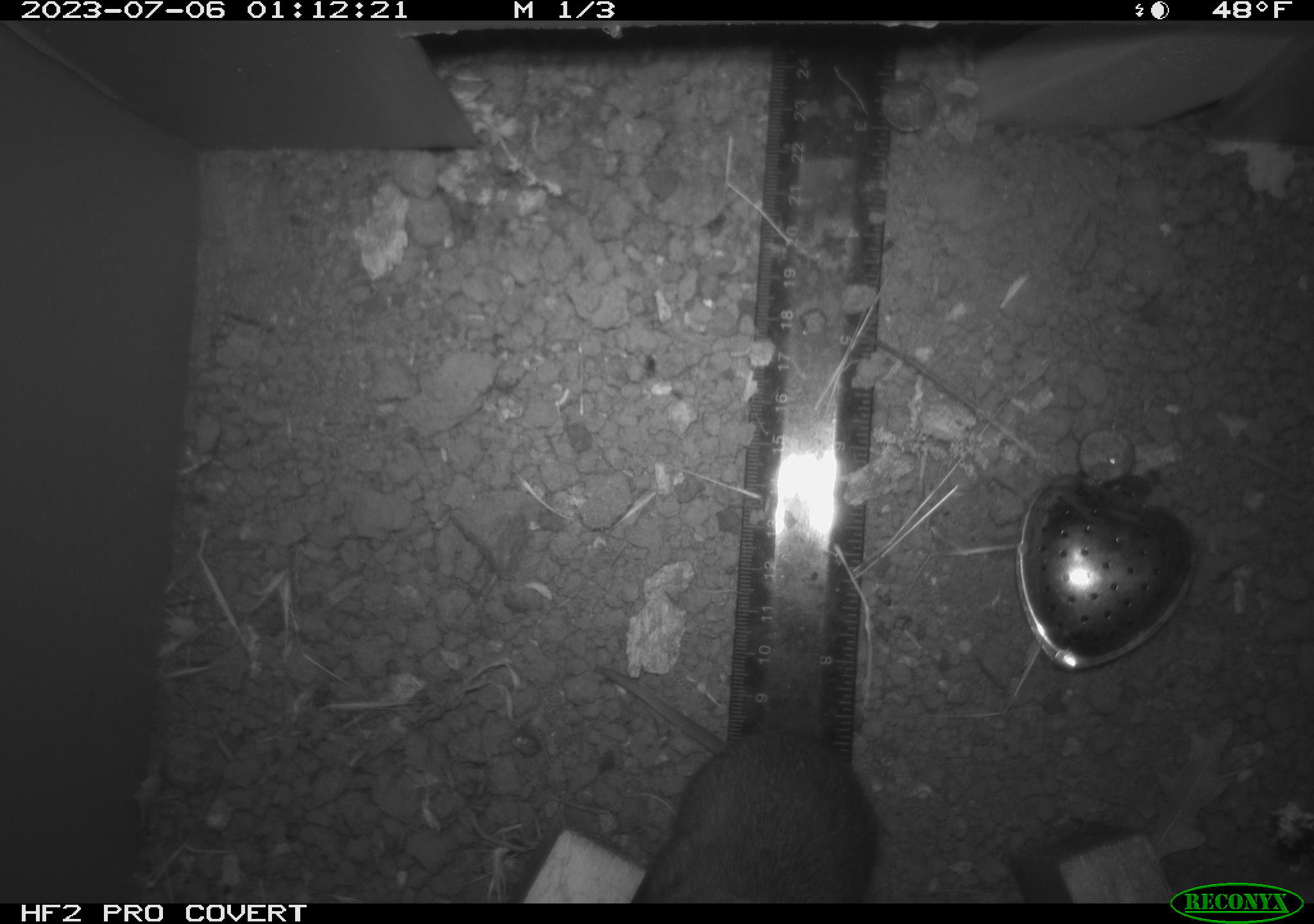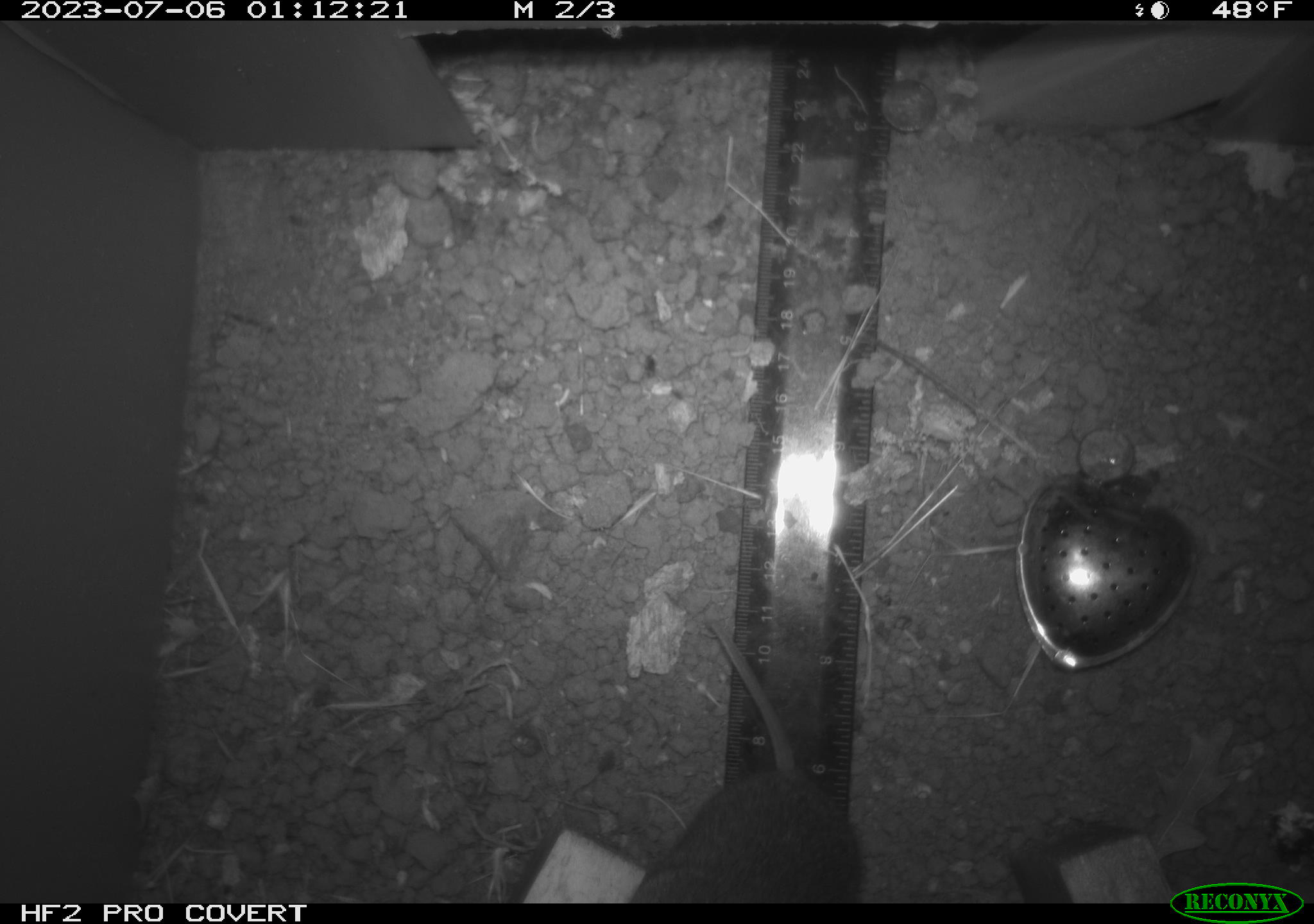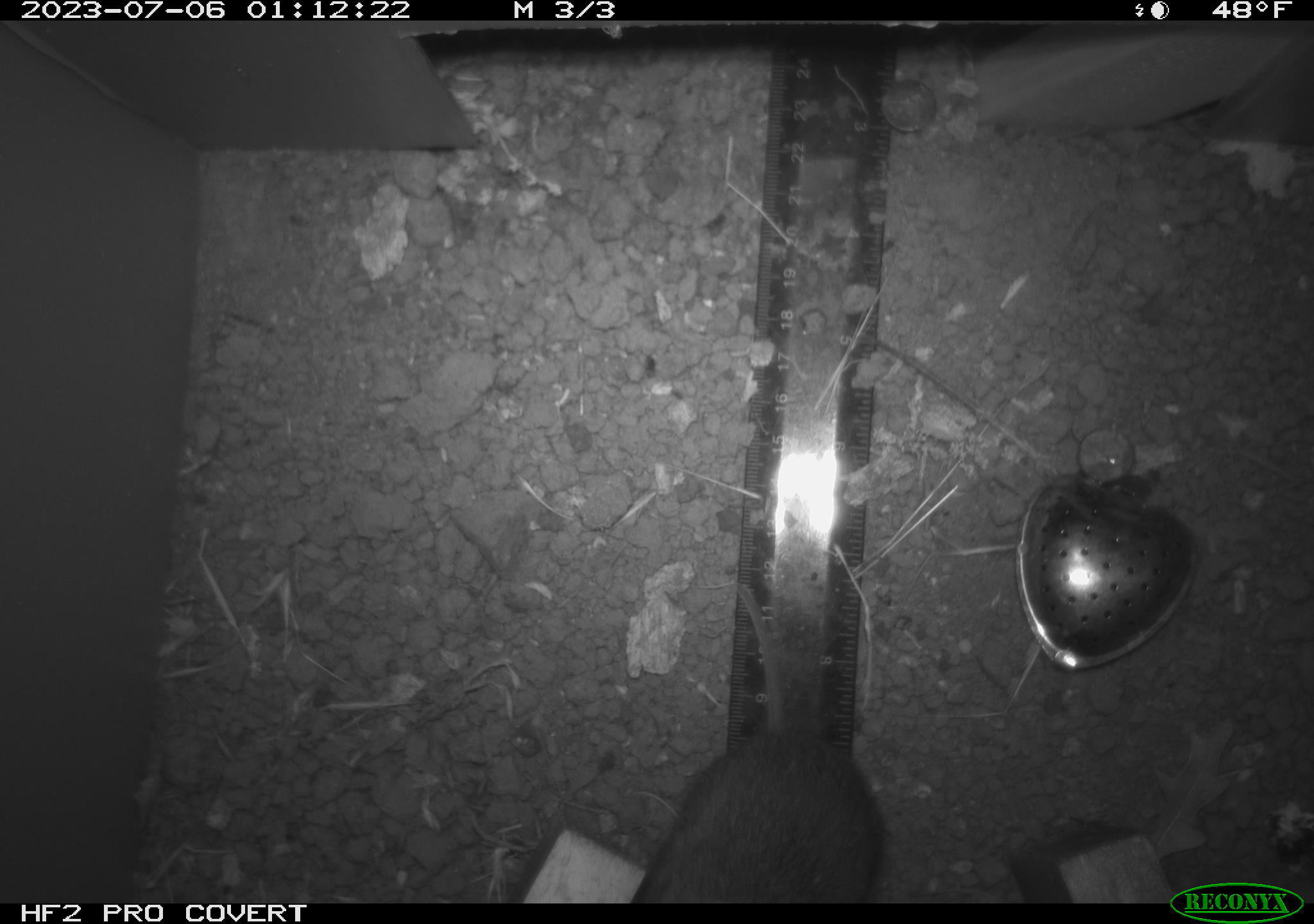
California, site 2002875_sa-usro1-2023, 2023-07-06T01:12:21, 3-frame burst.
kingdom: Animalia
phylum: Chordata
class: Mammalia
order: Rodentia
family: Cricetidae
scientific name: Arvicolinae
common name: voles, lemmings, and muskrats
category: arvicolinae subfamily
Arvicolinae subfamily (voles, lemmings, and muskrats) (Arvicolinae).